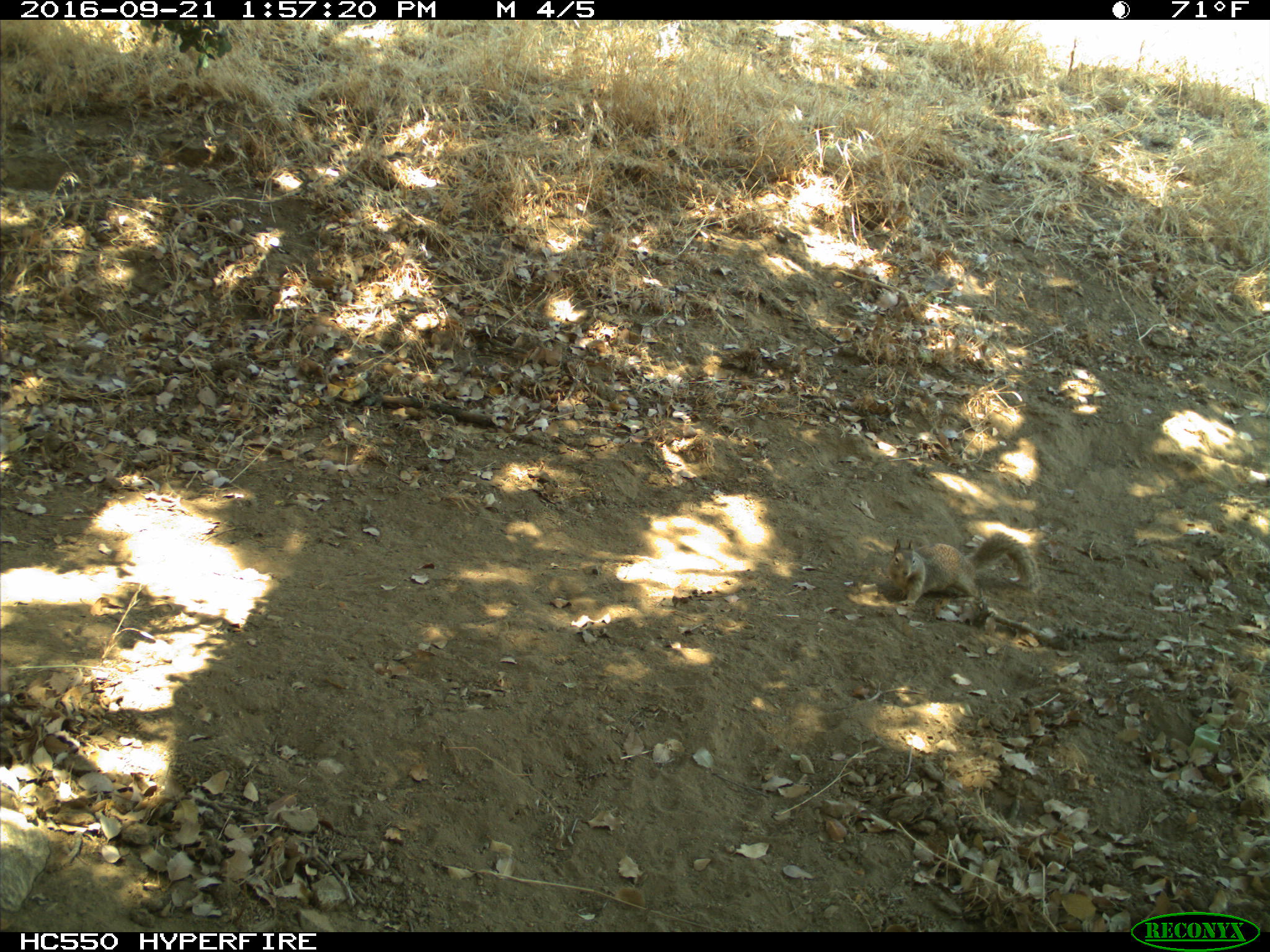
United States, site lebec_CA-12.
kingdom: Animalia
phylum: Chordata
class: Mammalia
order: Rodentia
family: Sciuridae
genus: Otospermophilus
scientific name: Otospermophilus beecheyi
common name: california ground squirrel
Otospermophilus beecheyi (california ground squirrel).